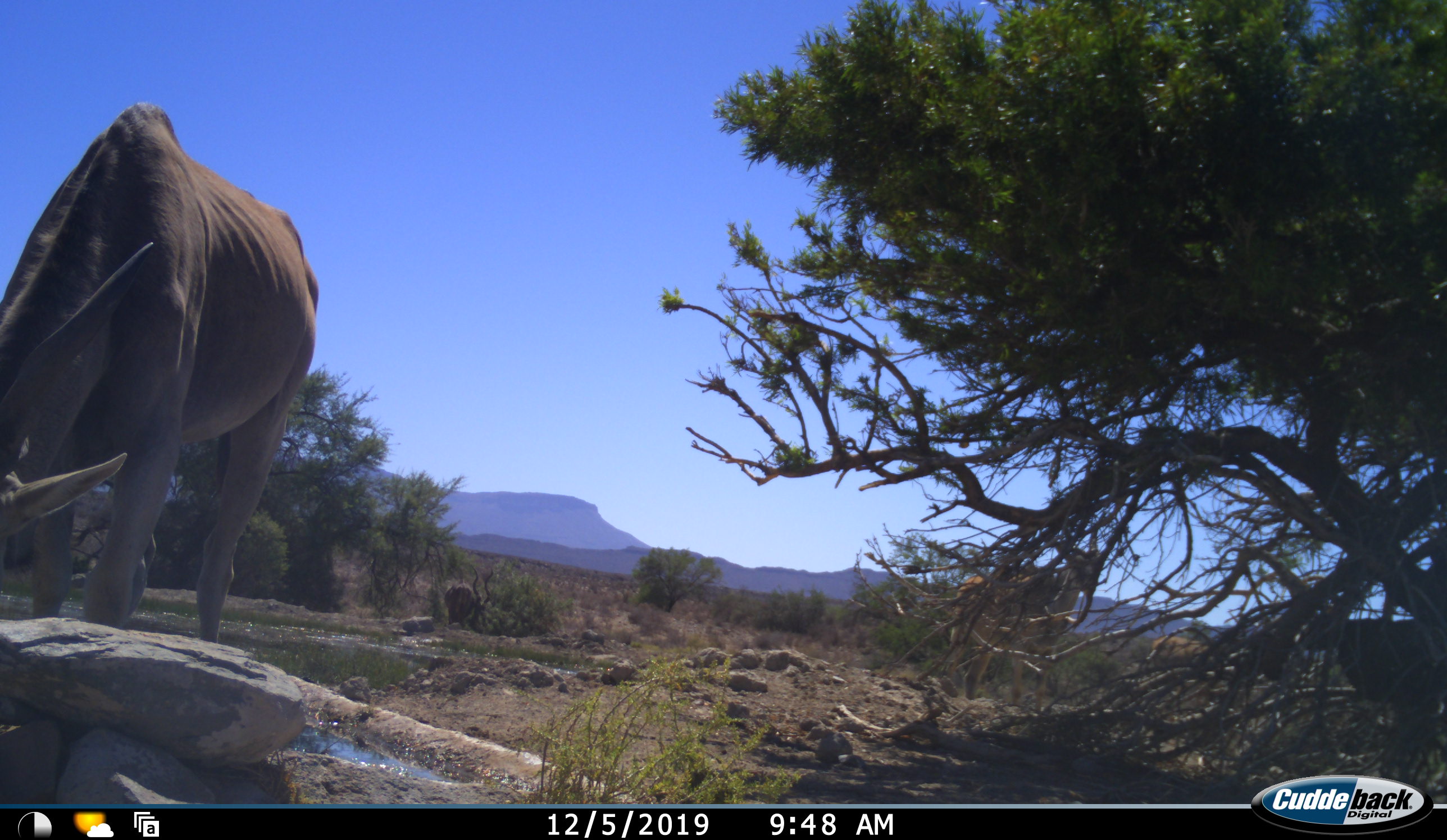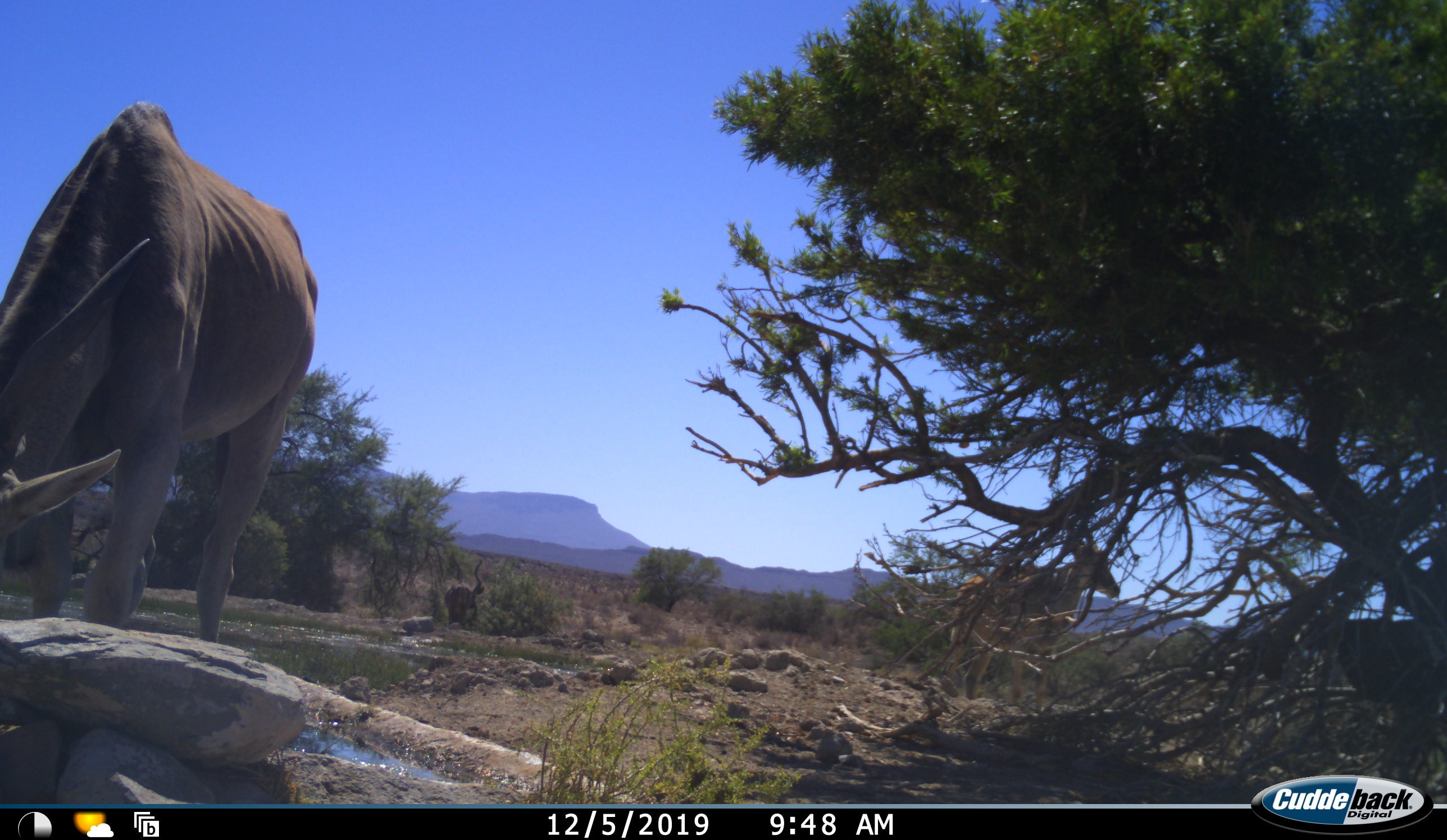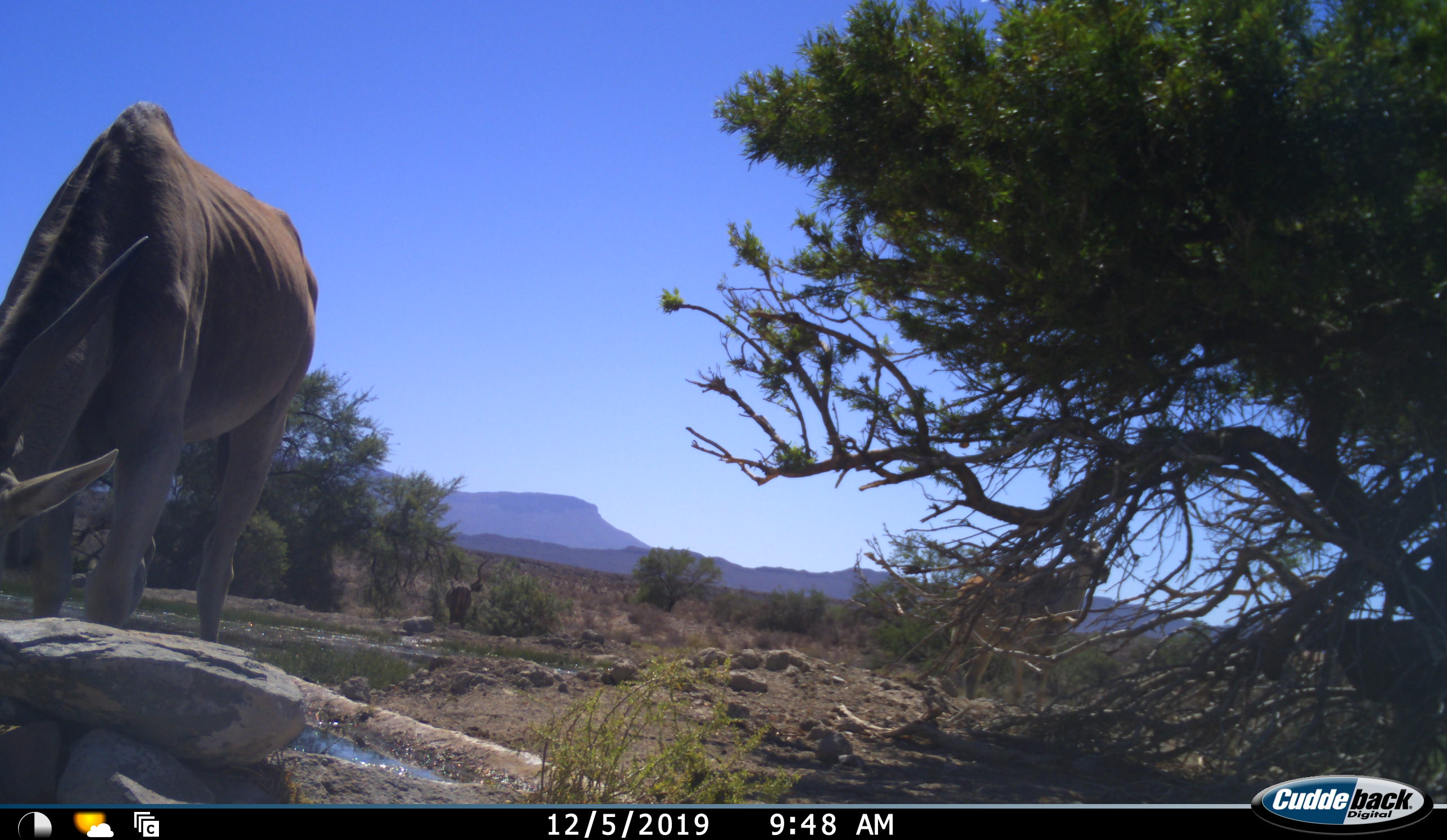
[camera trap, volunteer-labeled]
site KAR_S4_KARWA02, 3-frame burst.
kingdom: Animalia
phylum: Chordata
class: Mammalia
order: Artiodactyla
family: Bovidae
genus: Tragelaphus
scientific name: Tragelaphus oryx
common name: eland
Eland (Tragelaphus oryx), count 3. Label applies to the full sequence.